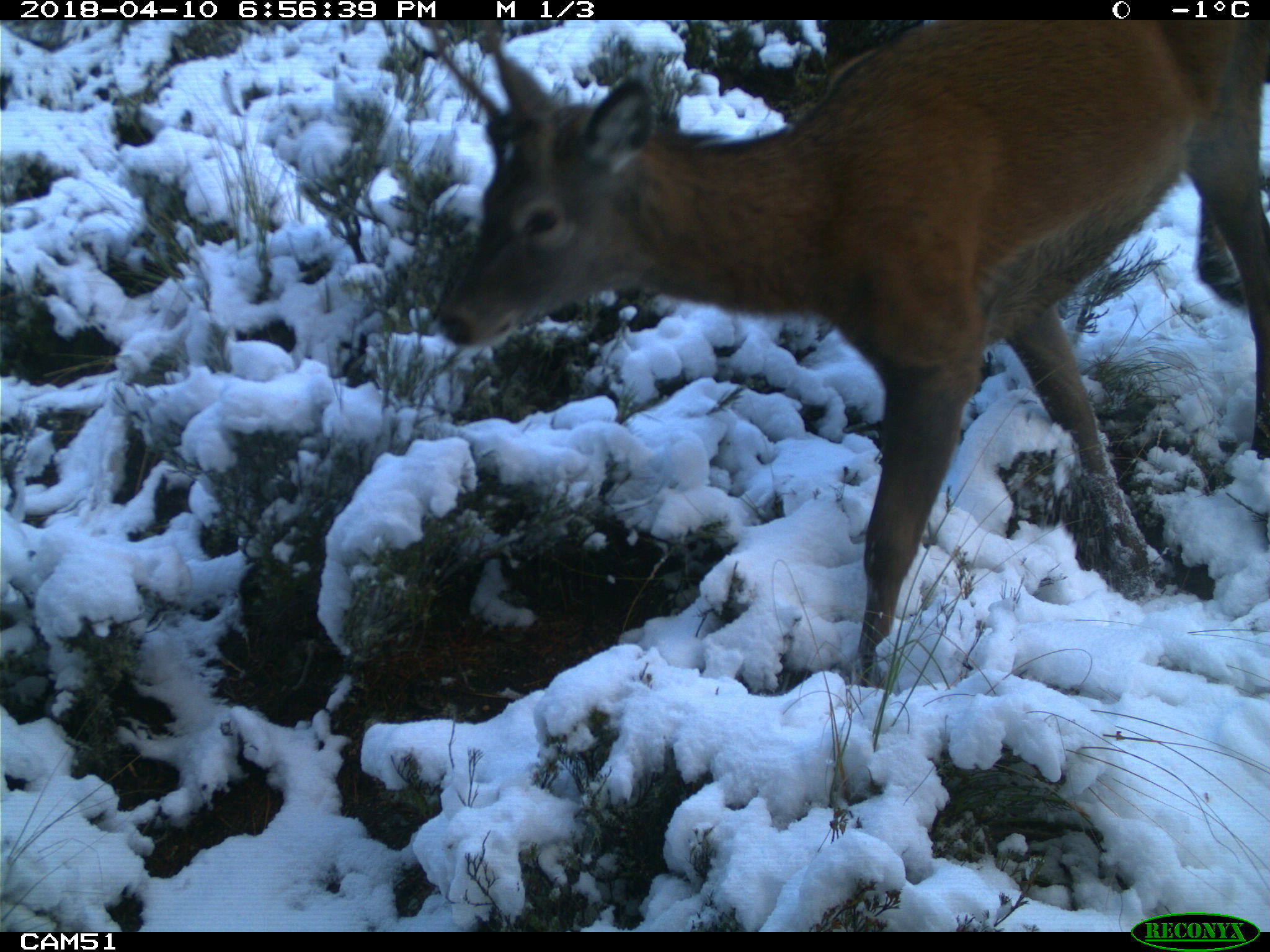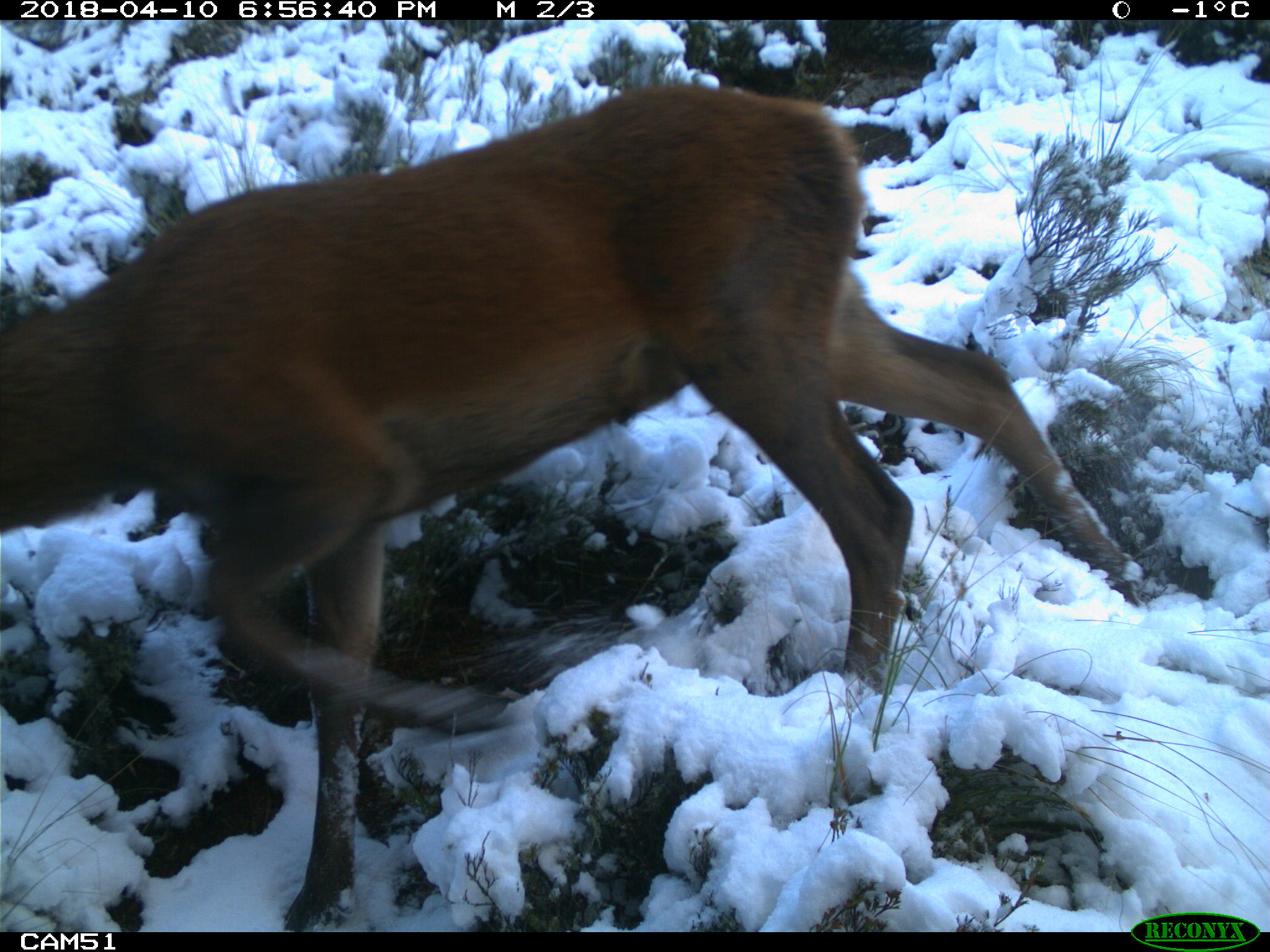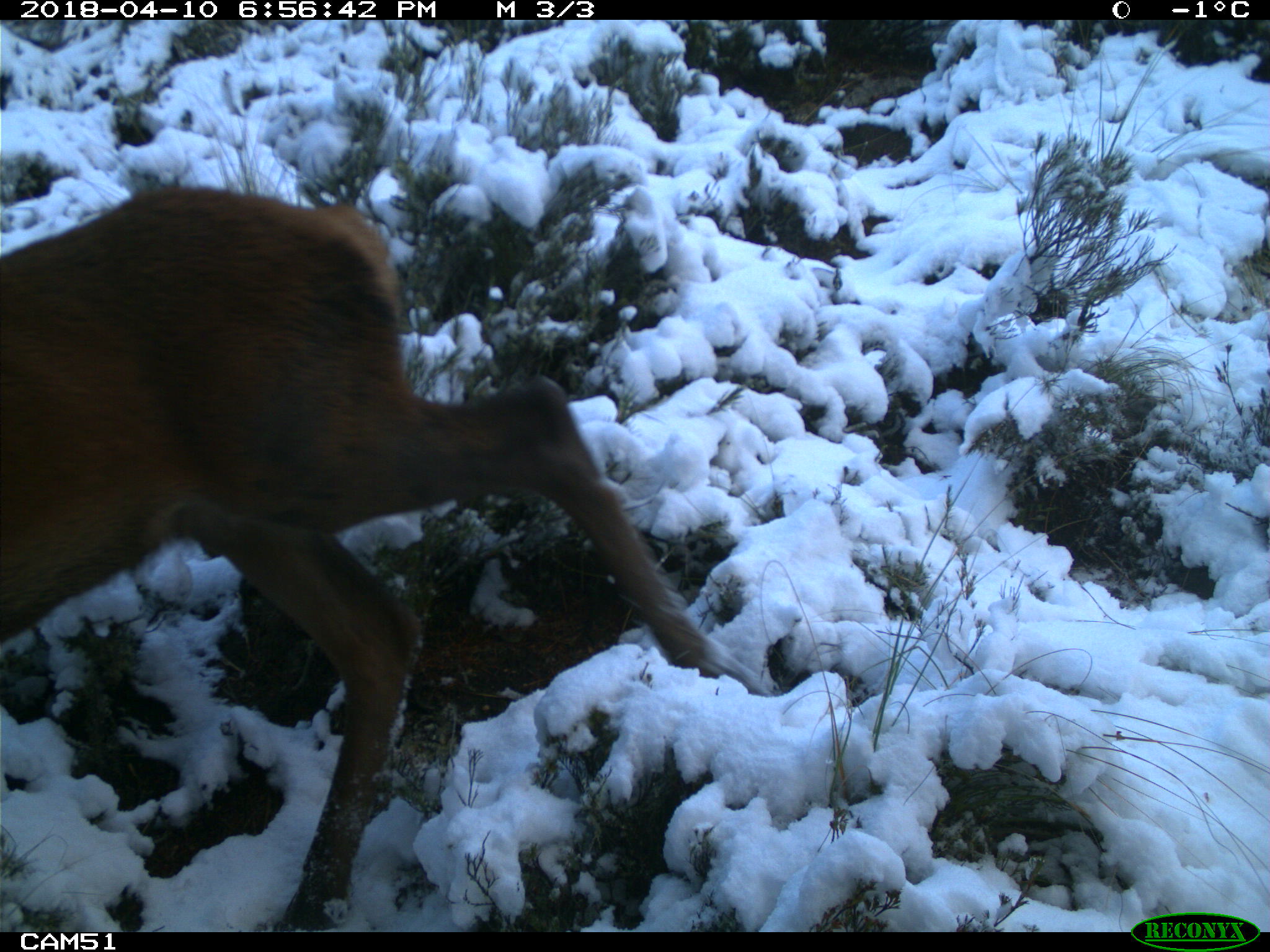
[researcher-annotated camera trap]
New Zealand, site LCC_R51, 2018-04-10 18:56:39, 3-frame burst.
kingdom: Animalia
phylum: Chordata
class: Mammalia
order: Artiodactyla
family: Cervidae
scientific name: Cervidae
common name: deer